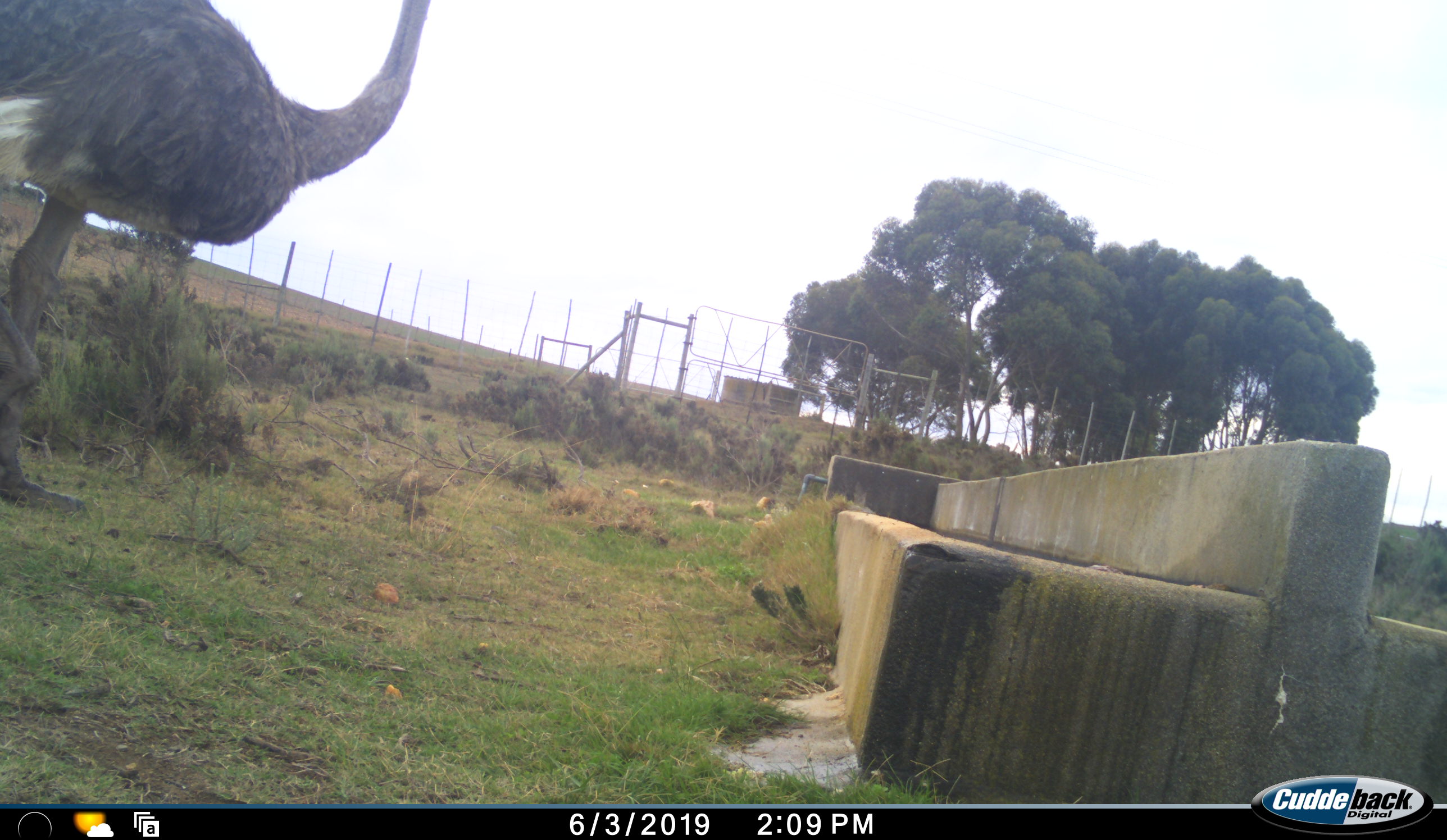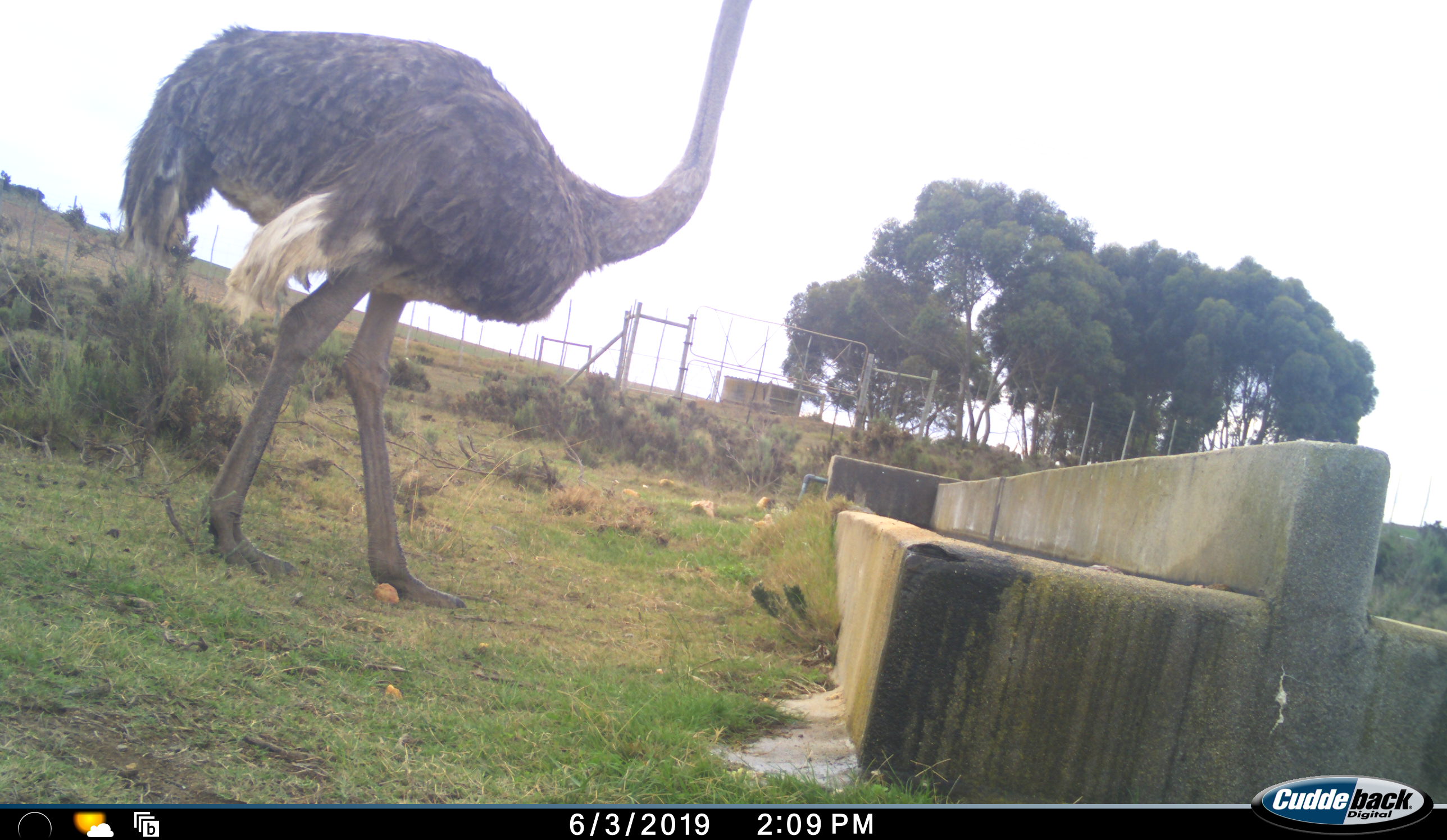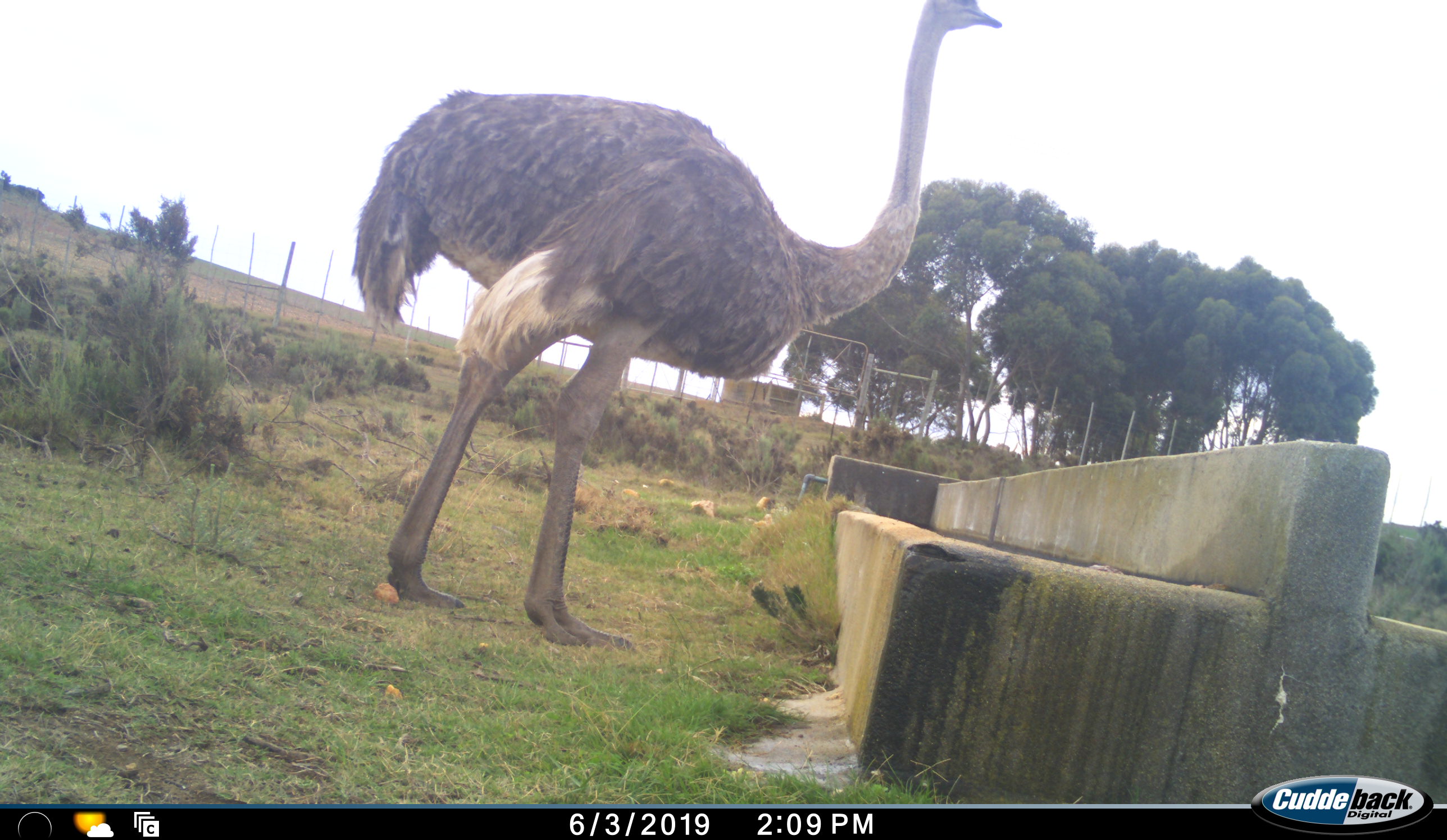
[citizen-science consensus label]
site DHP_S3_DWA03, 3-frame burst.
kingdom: Animalia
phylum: Chordata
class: Aves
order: Struthioniformes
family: Struthionidae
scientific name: Struthionidae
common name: ostrich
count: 1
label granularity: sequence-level